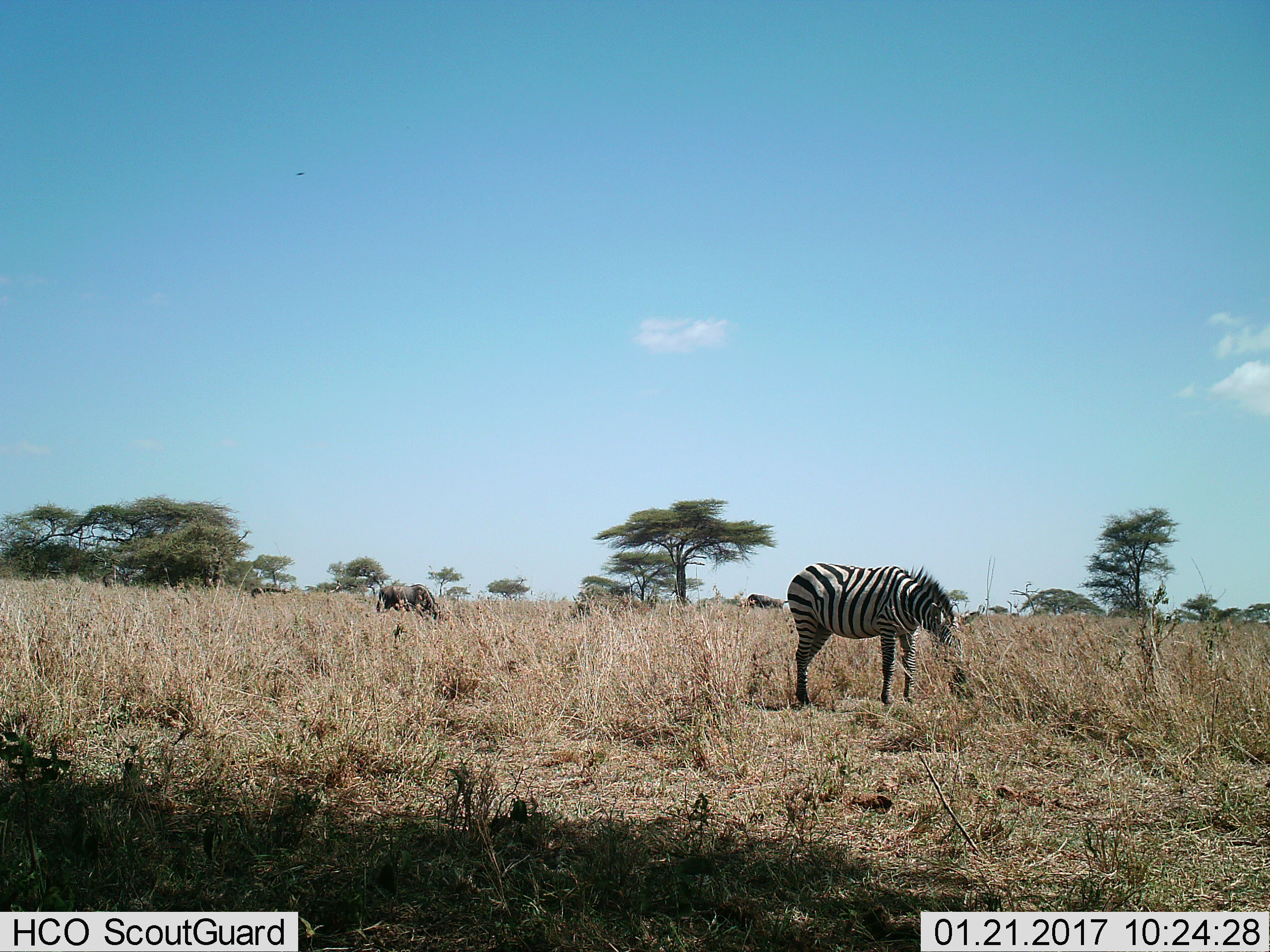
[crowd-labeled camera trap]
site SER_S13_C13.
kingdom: Animalia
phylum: Chordata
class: Mammalia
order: Artiodactyla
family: Bovidae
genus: Connochaetes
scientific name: Connochaetes taurinus taurinus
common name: blue wildebeest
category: wildebeestblue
Wildebeestblue (blue wildebeest) (Connochaetes taurinus taurinus), count 2. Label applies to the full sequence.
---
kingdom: Animalia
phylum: Chordata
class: Mammalia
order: Perissodactyla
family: Equidae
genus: Equus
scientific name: Equus quagga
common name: plains zebra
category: zebraplains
Zebraplains (plains zebra) (Equus quagga), count 1. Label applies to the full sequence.